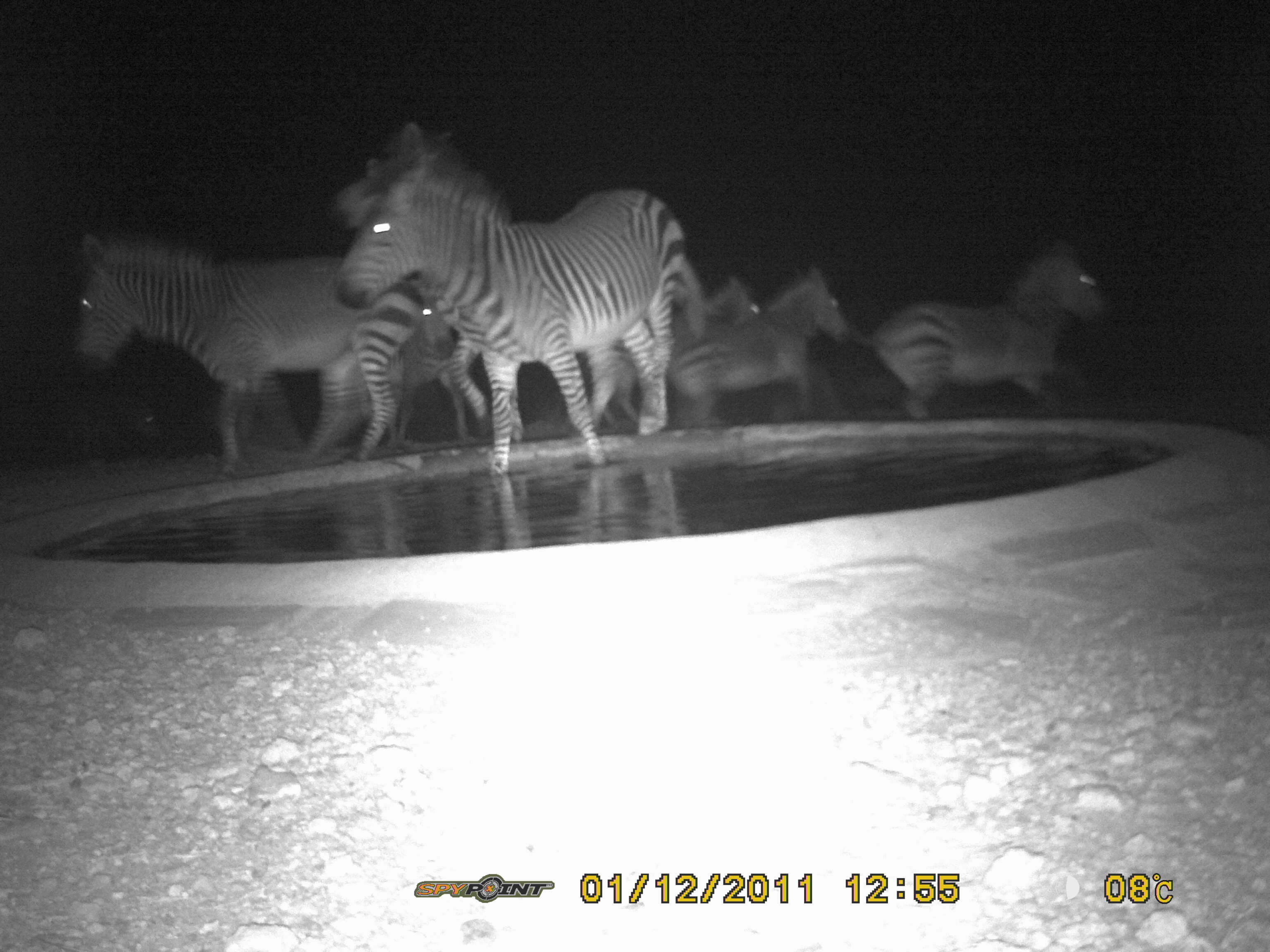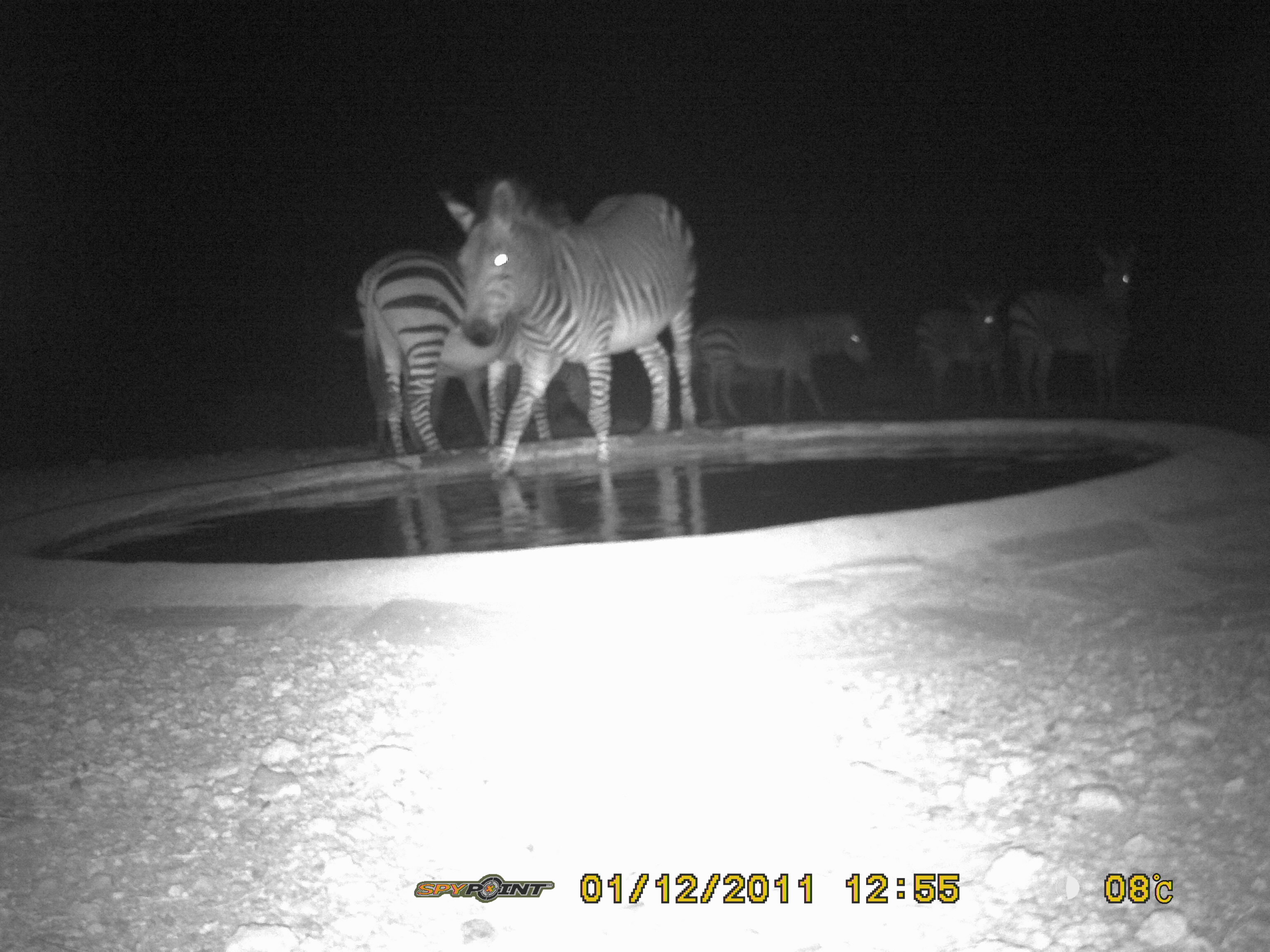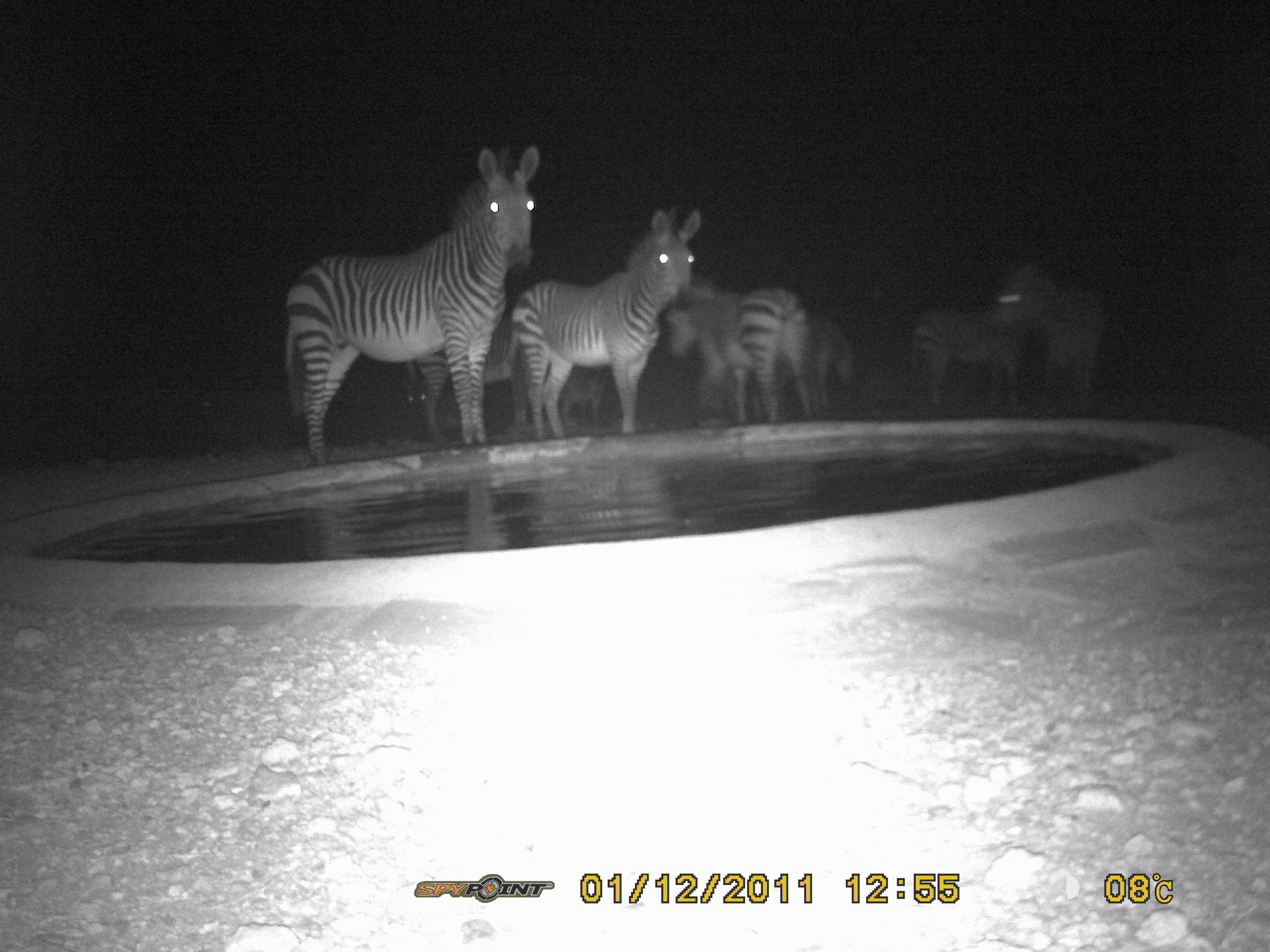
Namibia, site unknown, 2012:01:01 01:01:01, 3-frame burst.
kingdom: Animalia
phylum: Chordata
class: Mammalia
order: Perissodactyla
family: Equidae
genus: Equus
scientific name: Equus zebra hartmannae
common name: hartmann's mountain zebra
Equus zebra hartmannae (hartmann's mountain zebra).